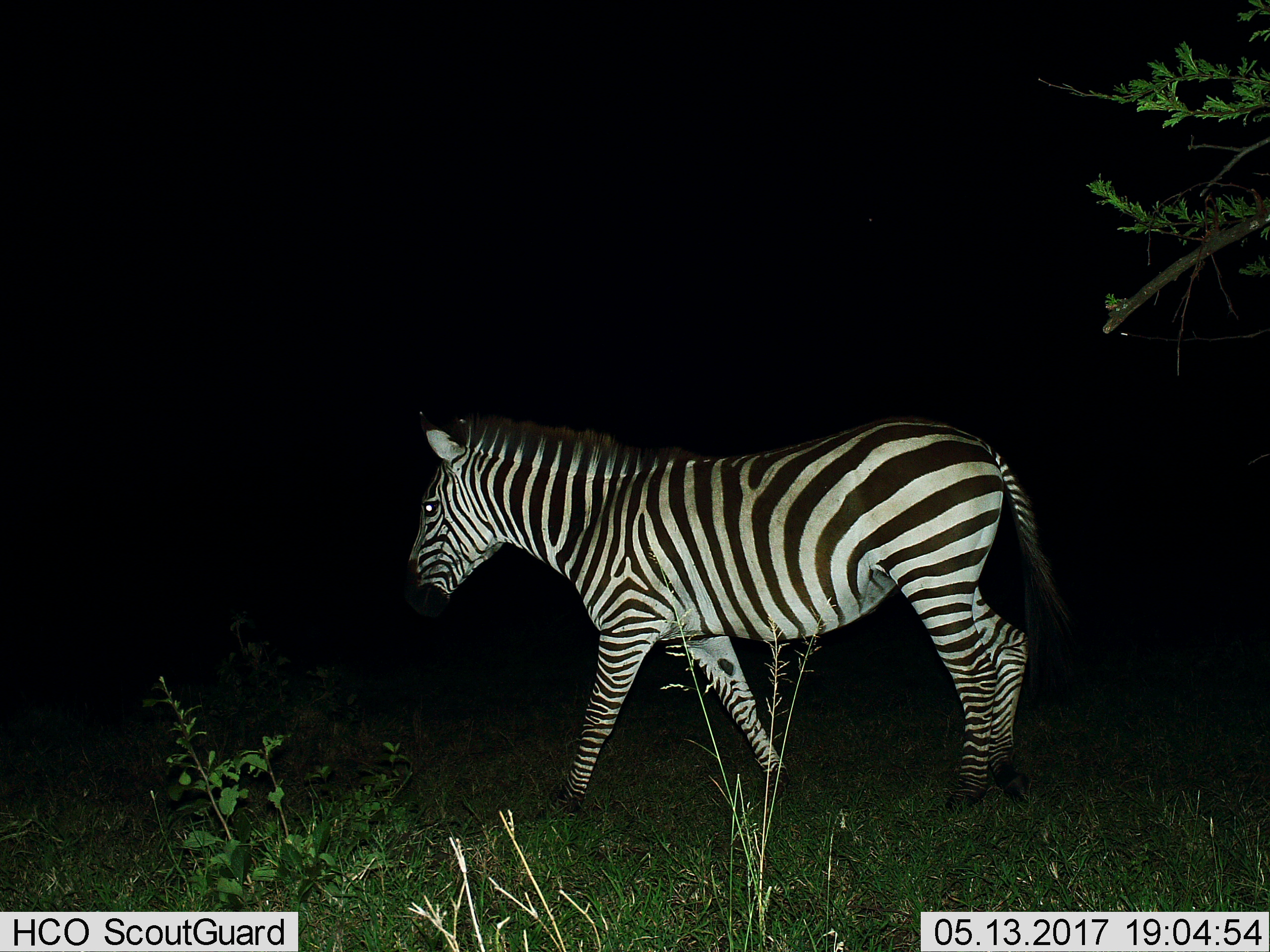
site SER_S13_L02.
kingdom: Animalia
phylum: Chordata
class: Mammalia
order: Perissodactyla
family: Equidae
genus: Equus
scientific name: Equus quagga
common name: plains zebra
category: zebraplains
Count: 1.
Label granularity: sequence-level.